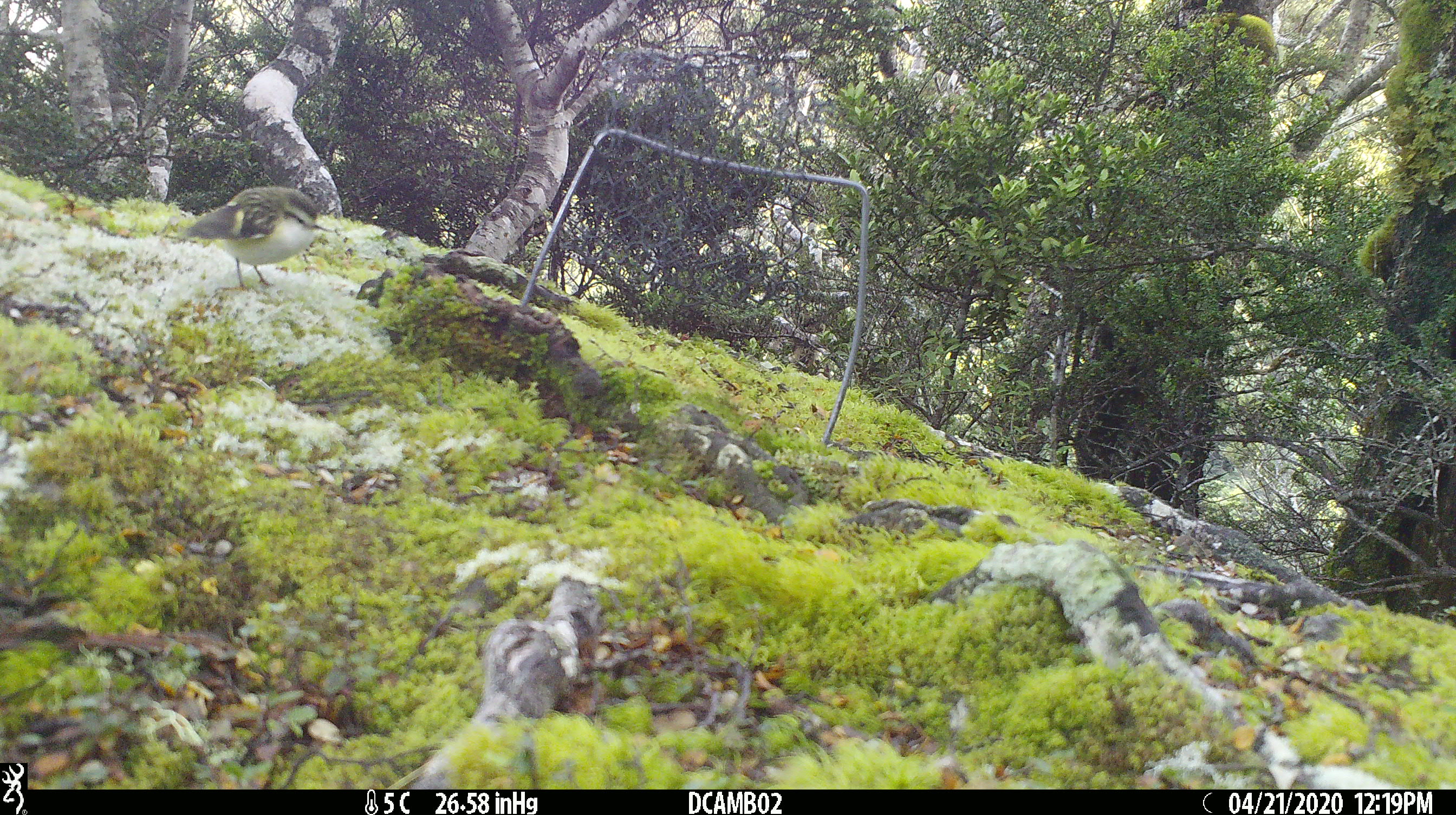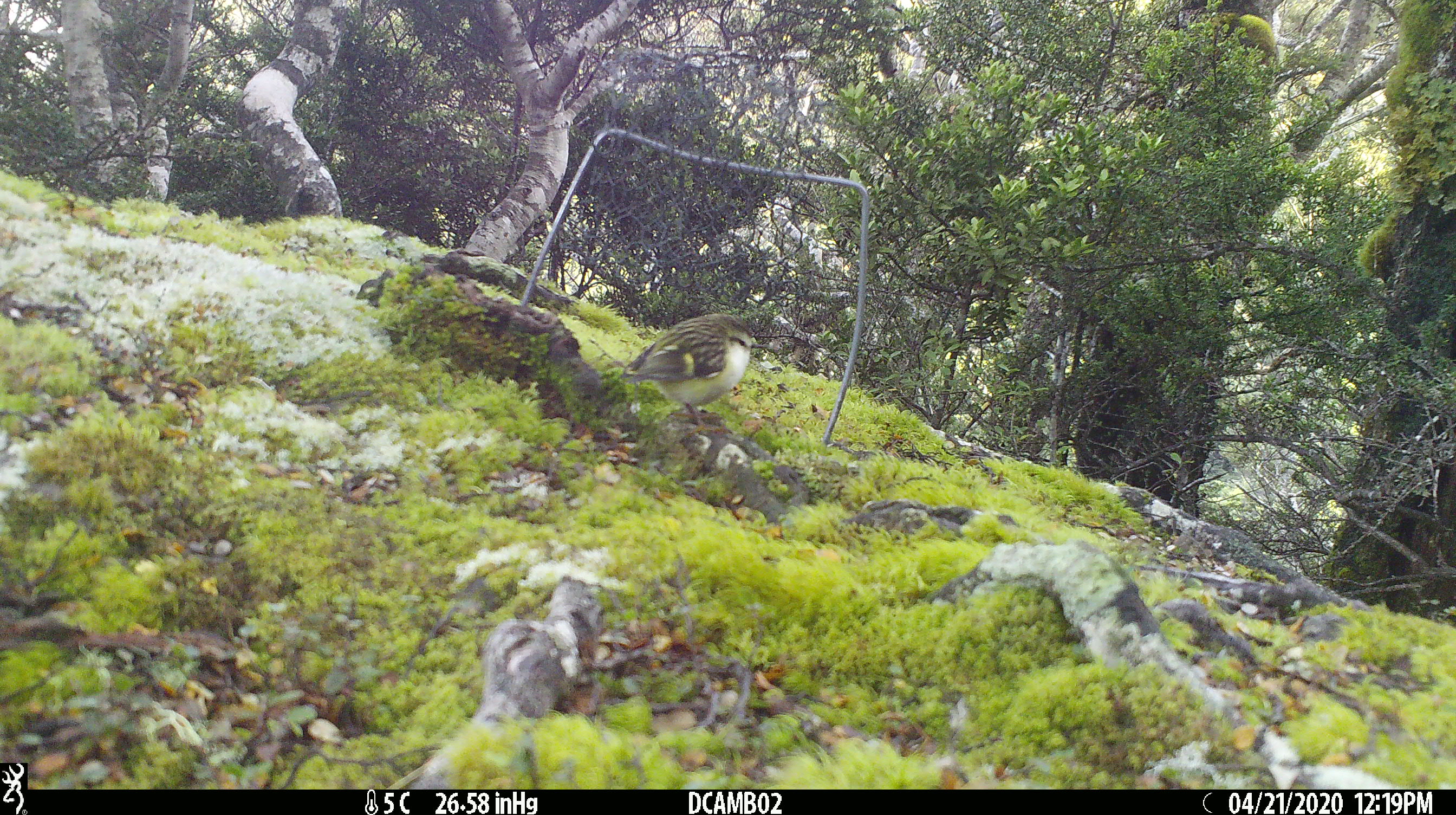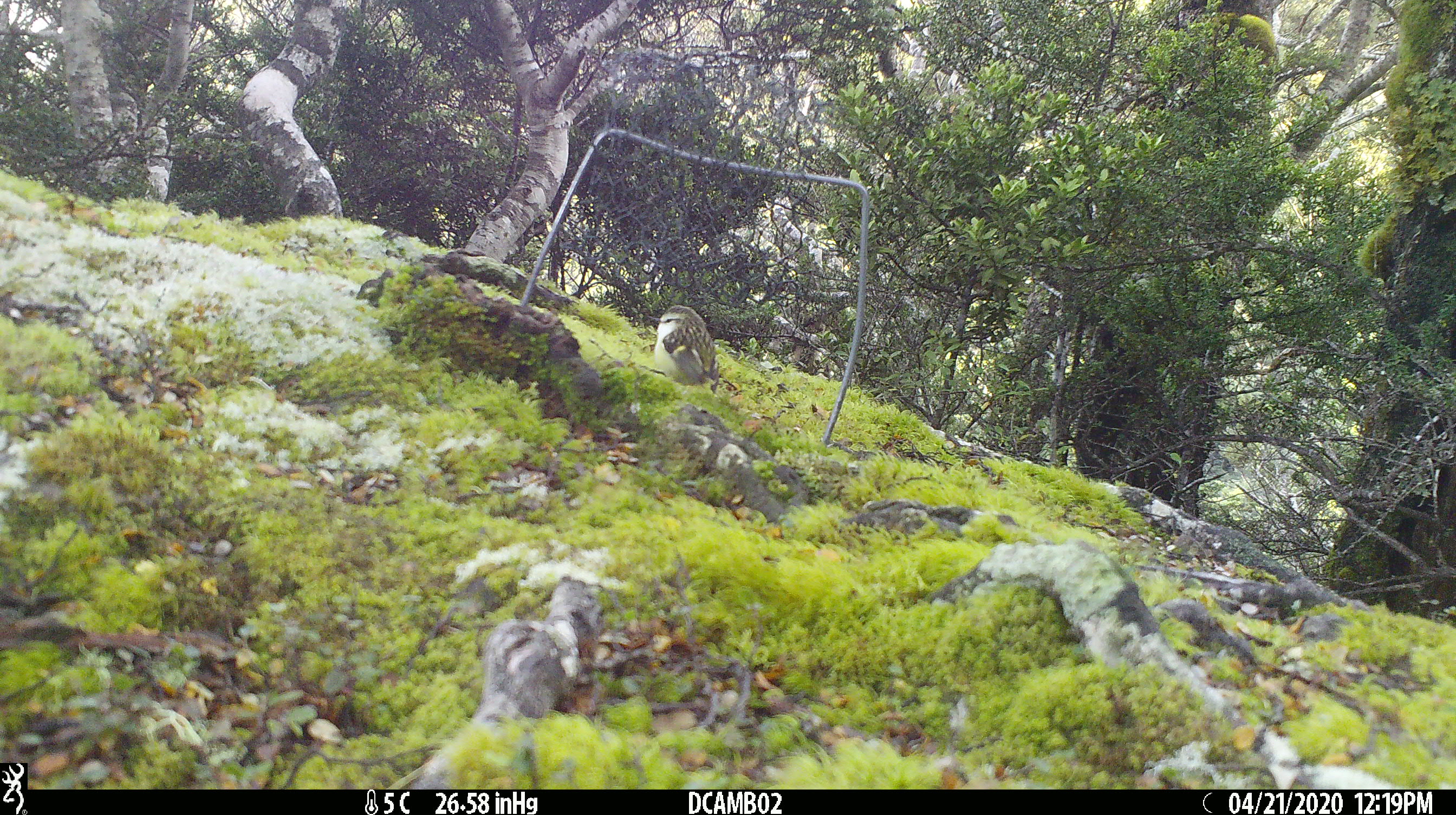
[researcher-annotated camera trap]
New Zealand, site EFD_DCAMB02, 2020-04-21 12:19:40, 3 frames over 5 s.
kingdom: Animalia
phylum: Chordata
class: Aves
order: Passeriformes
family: Acanthisittidae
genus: Acanthisitta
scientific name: Acanthisitta chloris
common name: rifleman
Rifleman (Acanthisitta chloris).